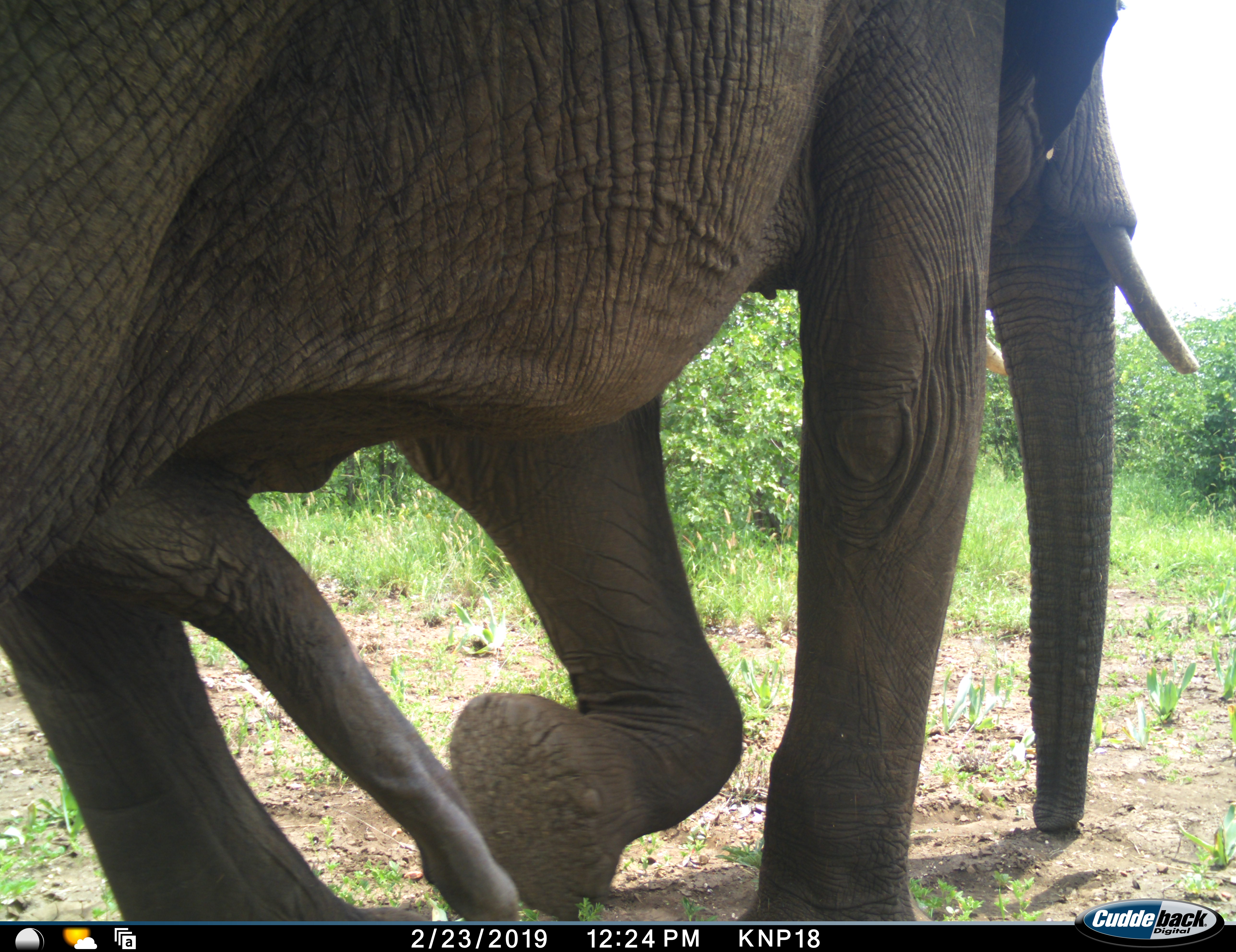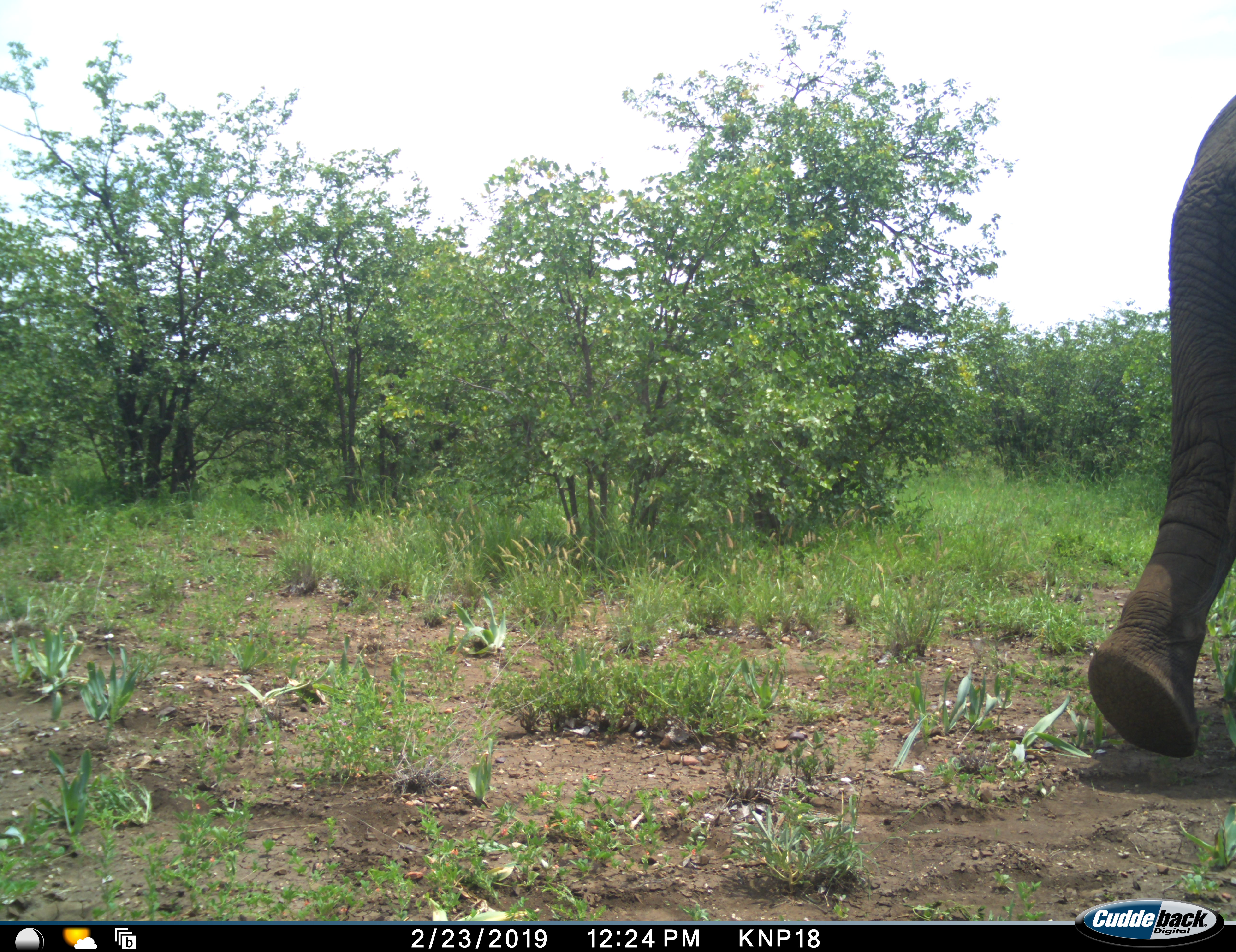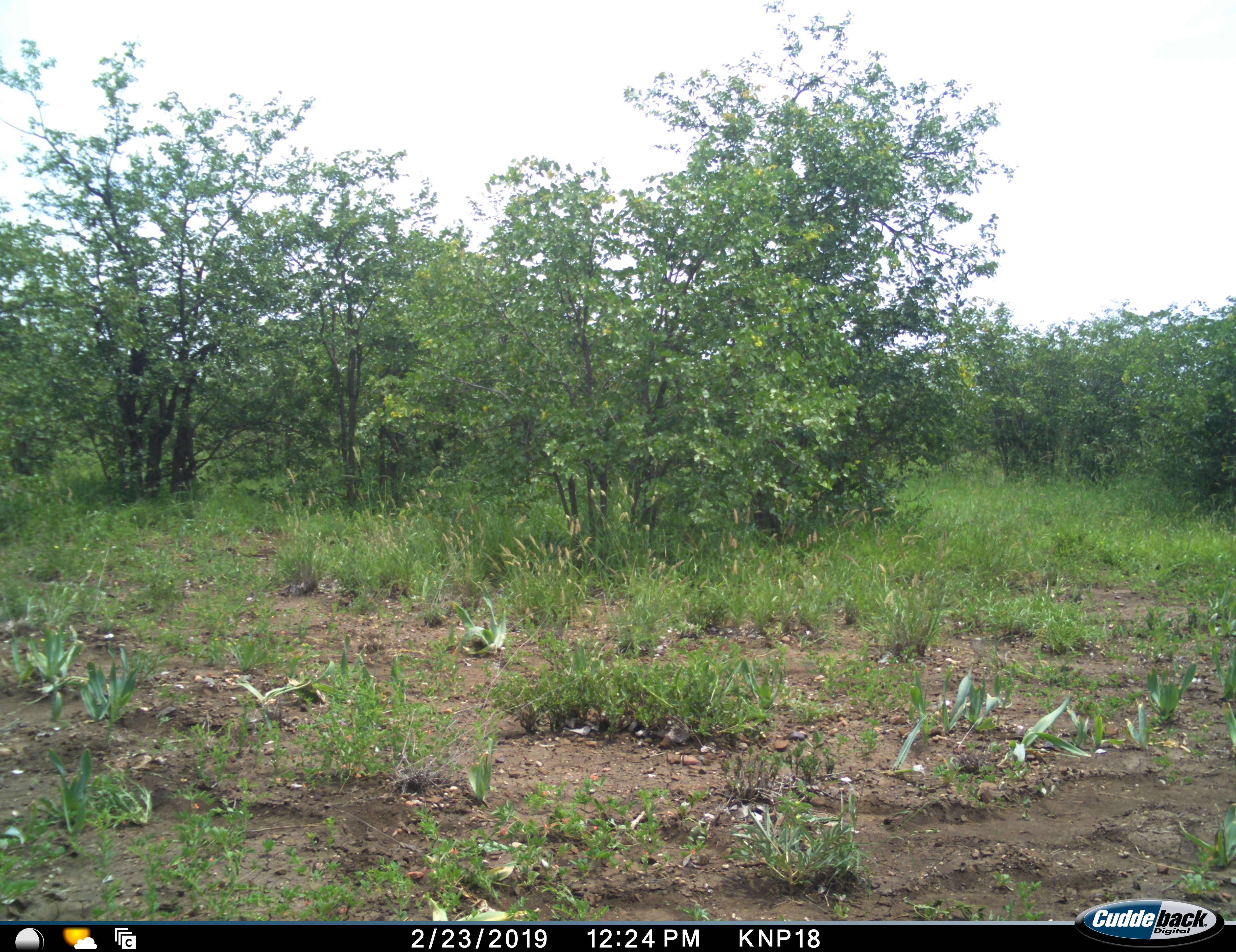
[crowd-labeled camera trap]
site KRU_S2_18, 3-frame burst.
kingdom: Animalia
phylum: Chordata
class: Mammalia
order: Proboscidea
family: Elephantidae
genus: Loxodonta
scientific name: Loxodonta africana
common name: african bush elephant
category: elephant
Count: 1.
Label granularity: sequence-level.